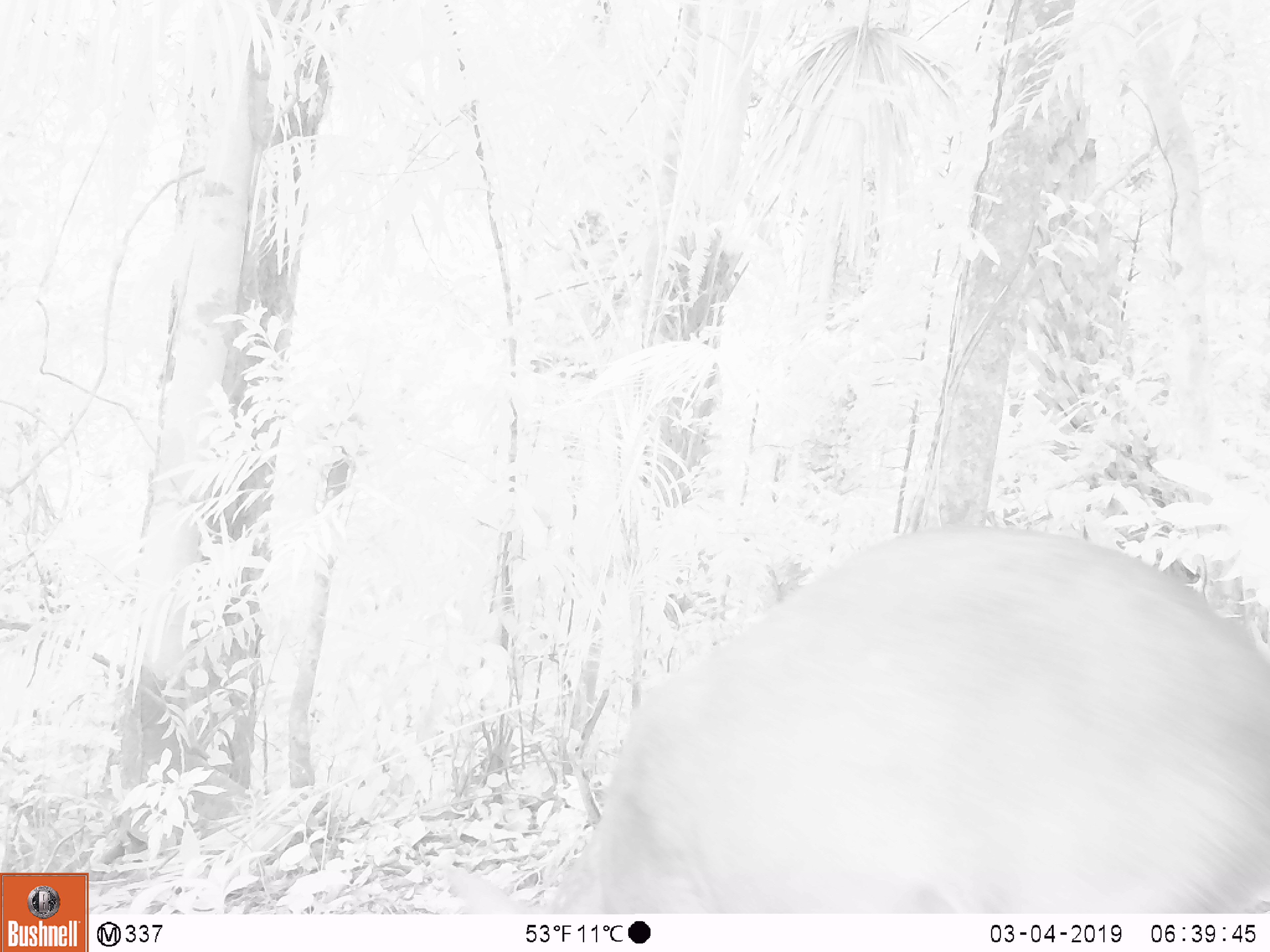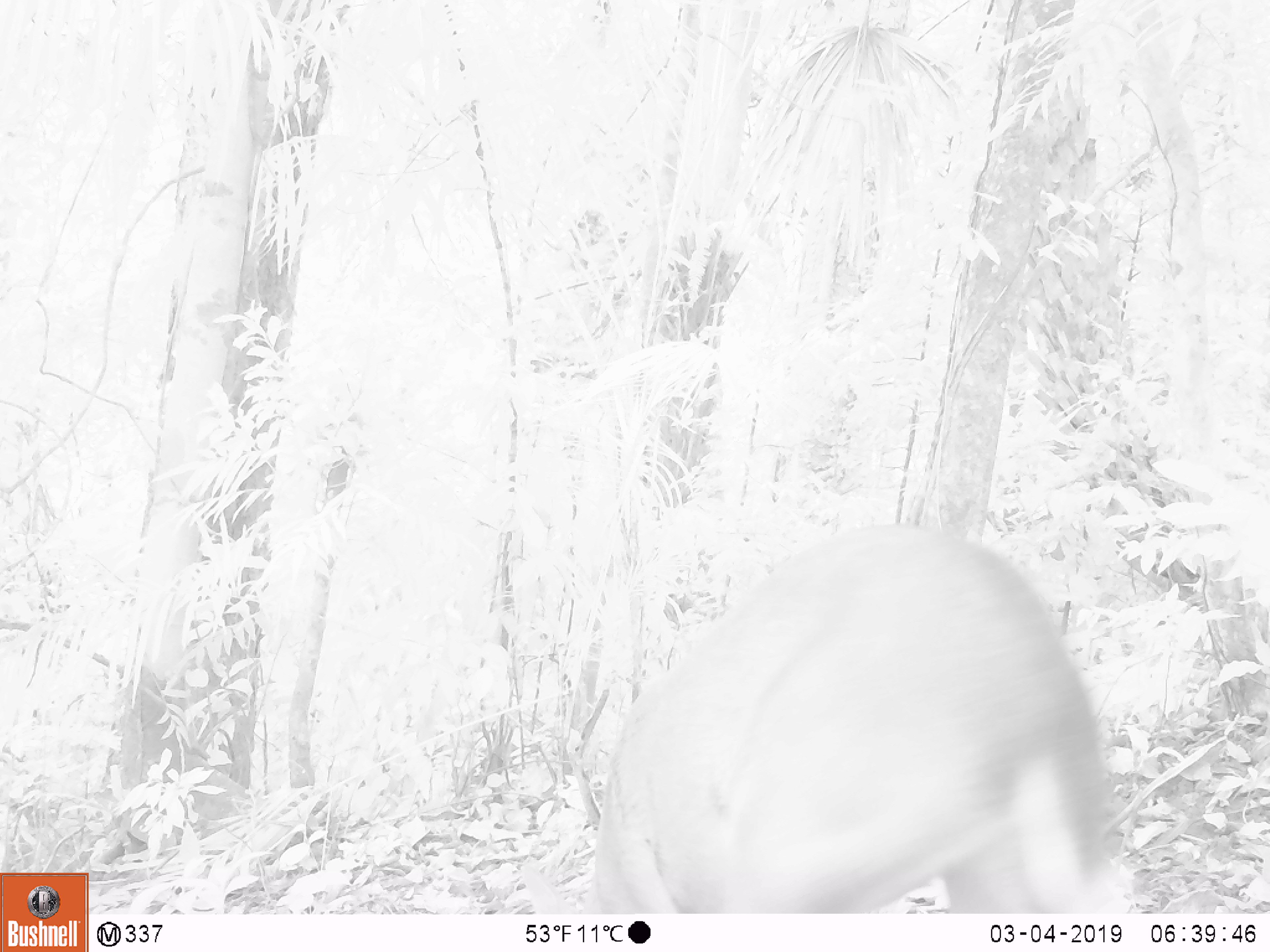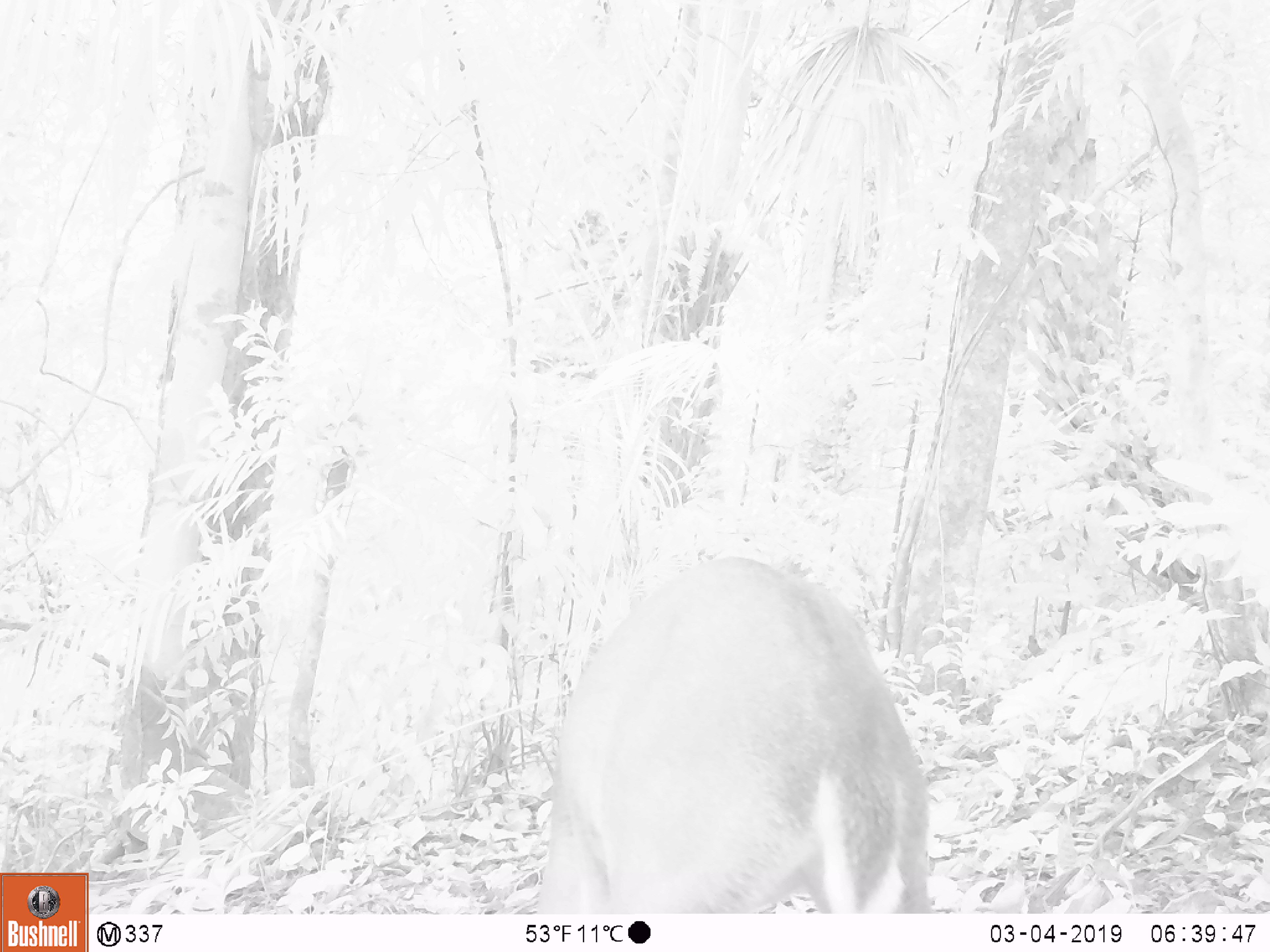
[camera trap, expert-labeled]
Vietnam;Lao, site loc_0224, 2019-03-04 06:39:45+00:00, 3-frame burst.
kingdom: Animalia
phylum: Chordata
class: Mammalia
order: Artiodactyla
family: Cervidae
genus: Muntiacus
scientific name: Muntiacus vuquangensis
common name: large-antlered muntjac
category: large antlered muntjac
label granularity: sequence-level